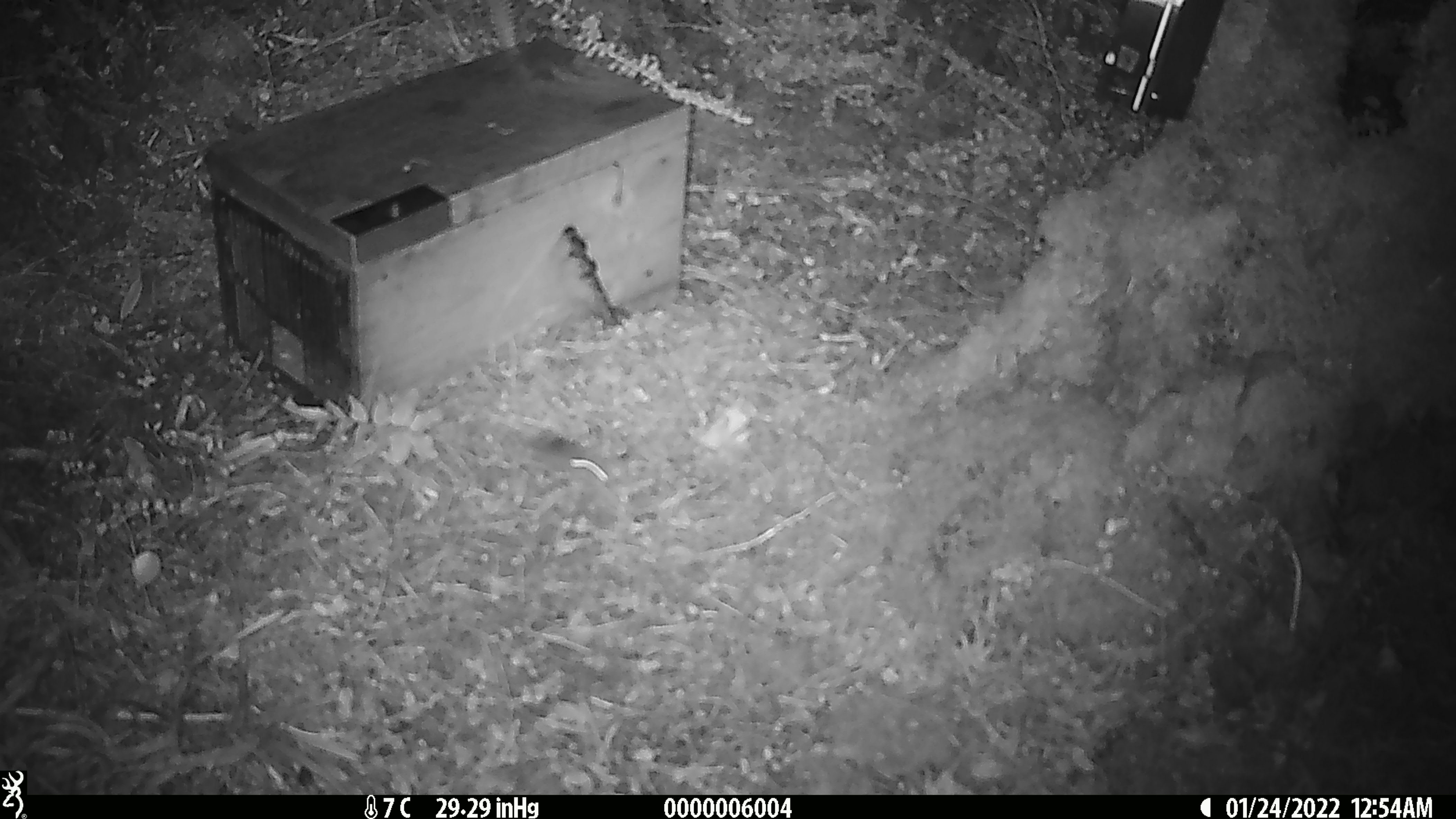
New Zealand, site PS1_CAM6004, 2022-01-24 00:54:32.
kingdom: Animalia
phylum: Chordata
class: Mammalia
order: Rodentia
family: Muridae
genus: Mus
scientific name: Mus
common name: mouse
Mouse (Mus).